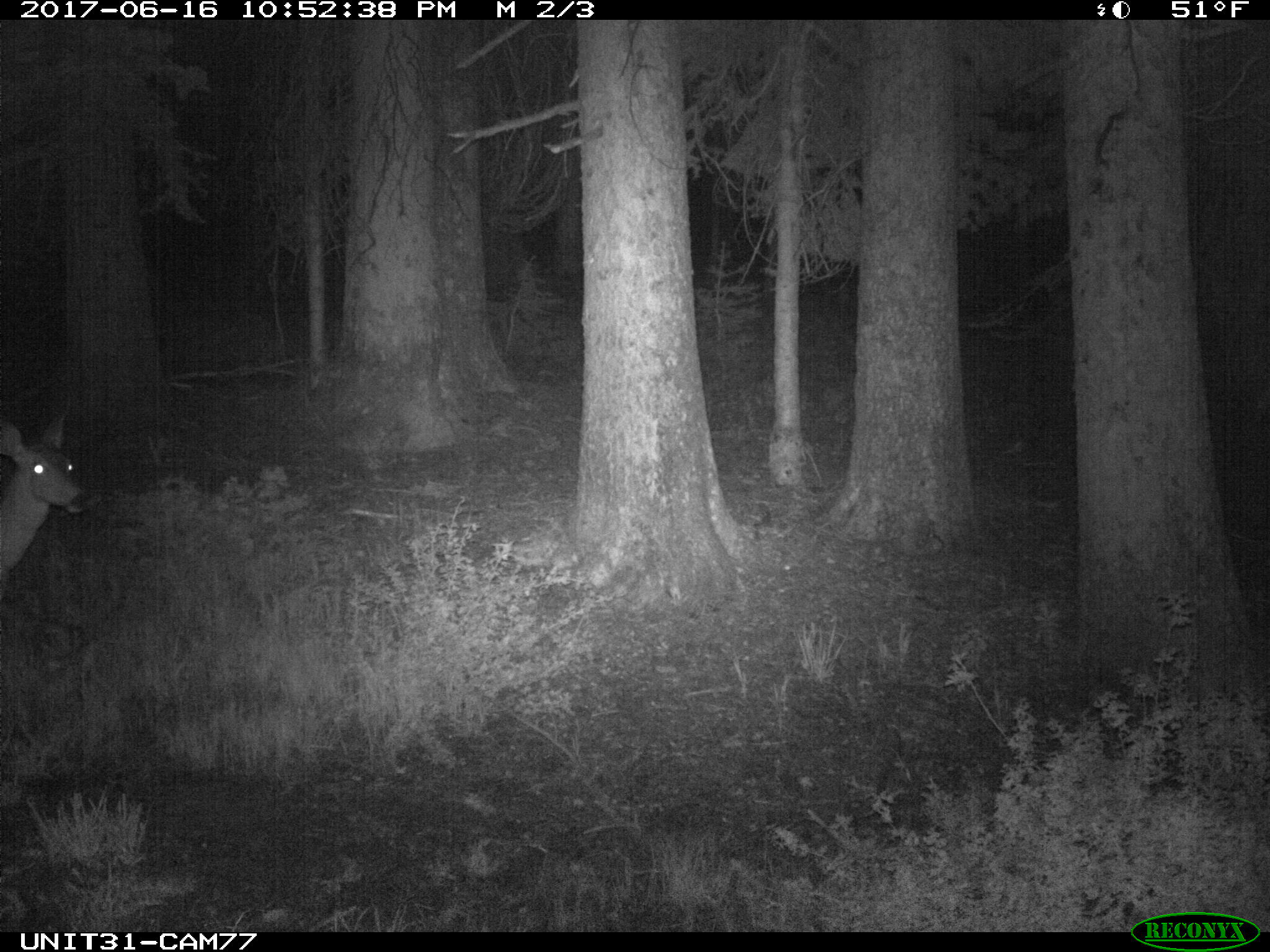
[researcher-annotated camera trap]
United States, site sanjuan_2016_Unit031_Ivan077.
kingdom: Animalia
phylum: Chordata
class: Mammalia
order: Artiodactyla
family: Cervidae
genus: Odocoileus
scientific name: Odocoileus hemionus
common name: mule deer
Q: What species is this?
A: Odocoileus hemionus (mule deer).